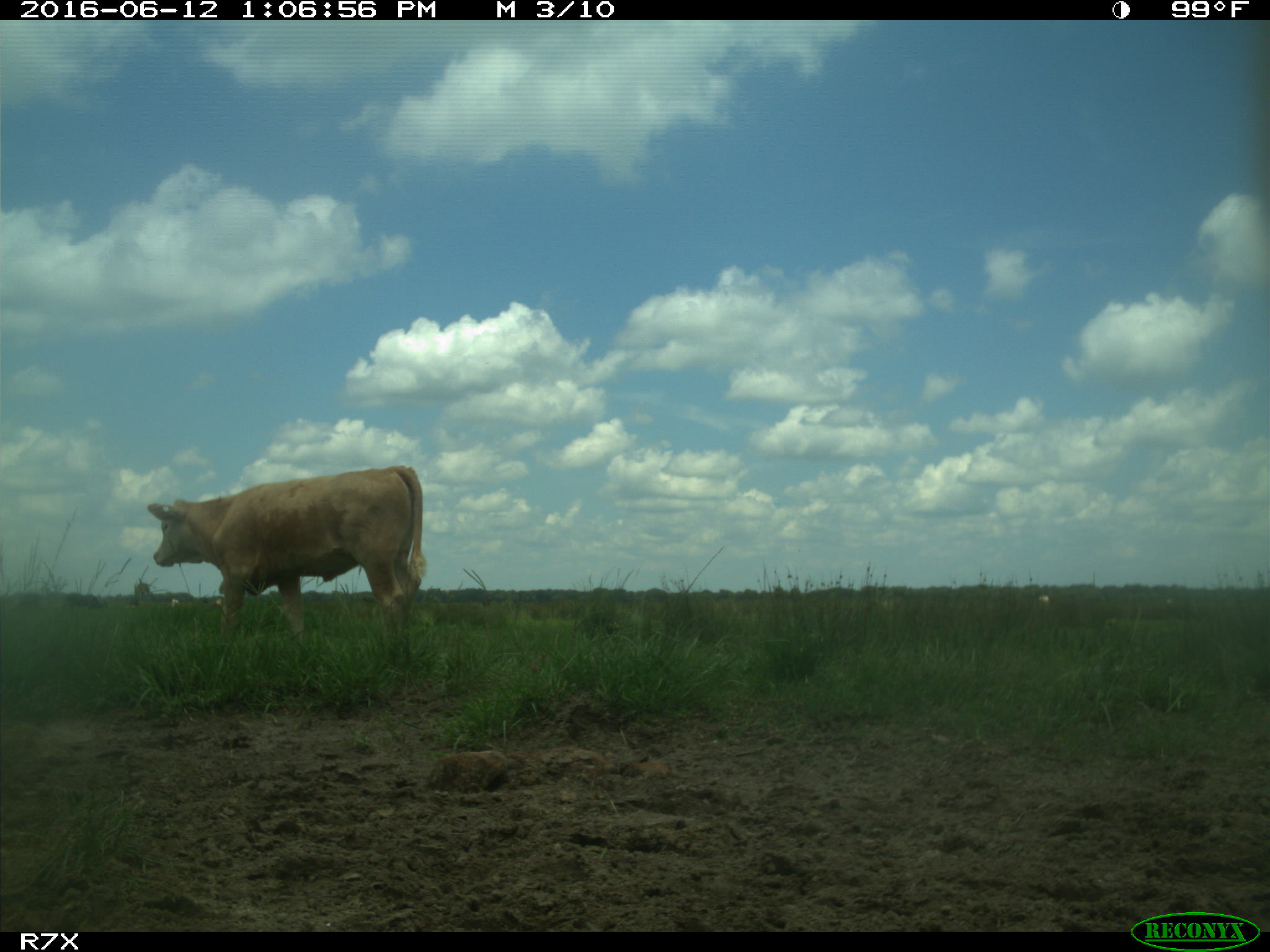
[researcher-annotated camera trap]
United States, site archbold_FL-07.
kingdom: Animalia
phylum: Chordata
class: Mammalia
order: Artiodactyla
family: Bovidae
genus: Bos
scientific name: Bos taurus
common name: domestic cow